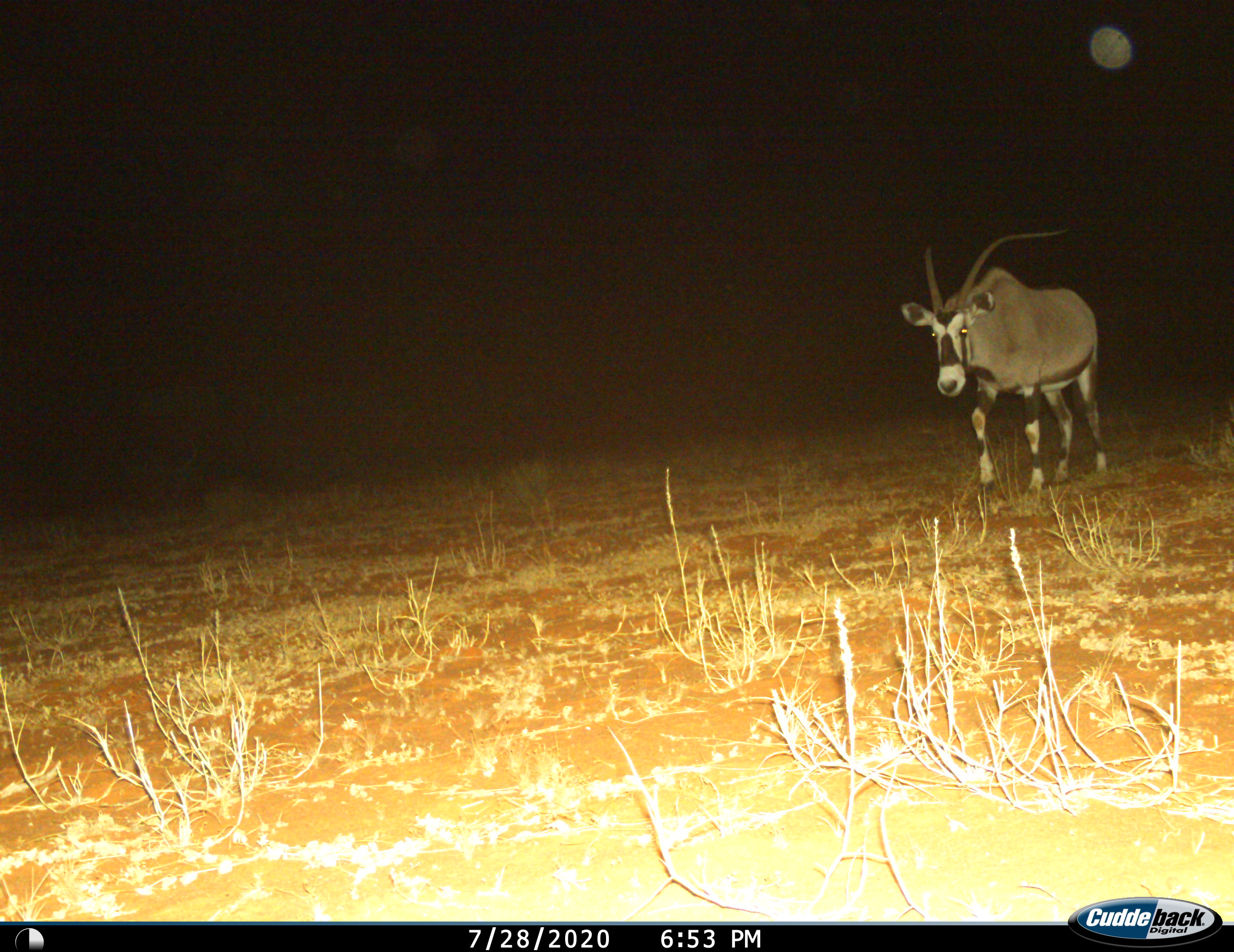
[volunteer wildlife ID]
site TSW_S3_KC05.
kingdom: Animalia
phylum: Chordata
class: Mammalia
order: Artiodactyla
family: Bovidae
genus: Oryx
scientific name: Oryx gazella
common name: gemsbok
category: oryx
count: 1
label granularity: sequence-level